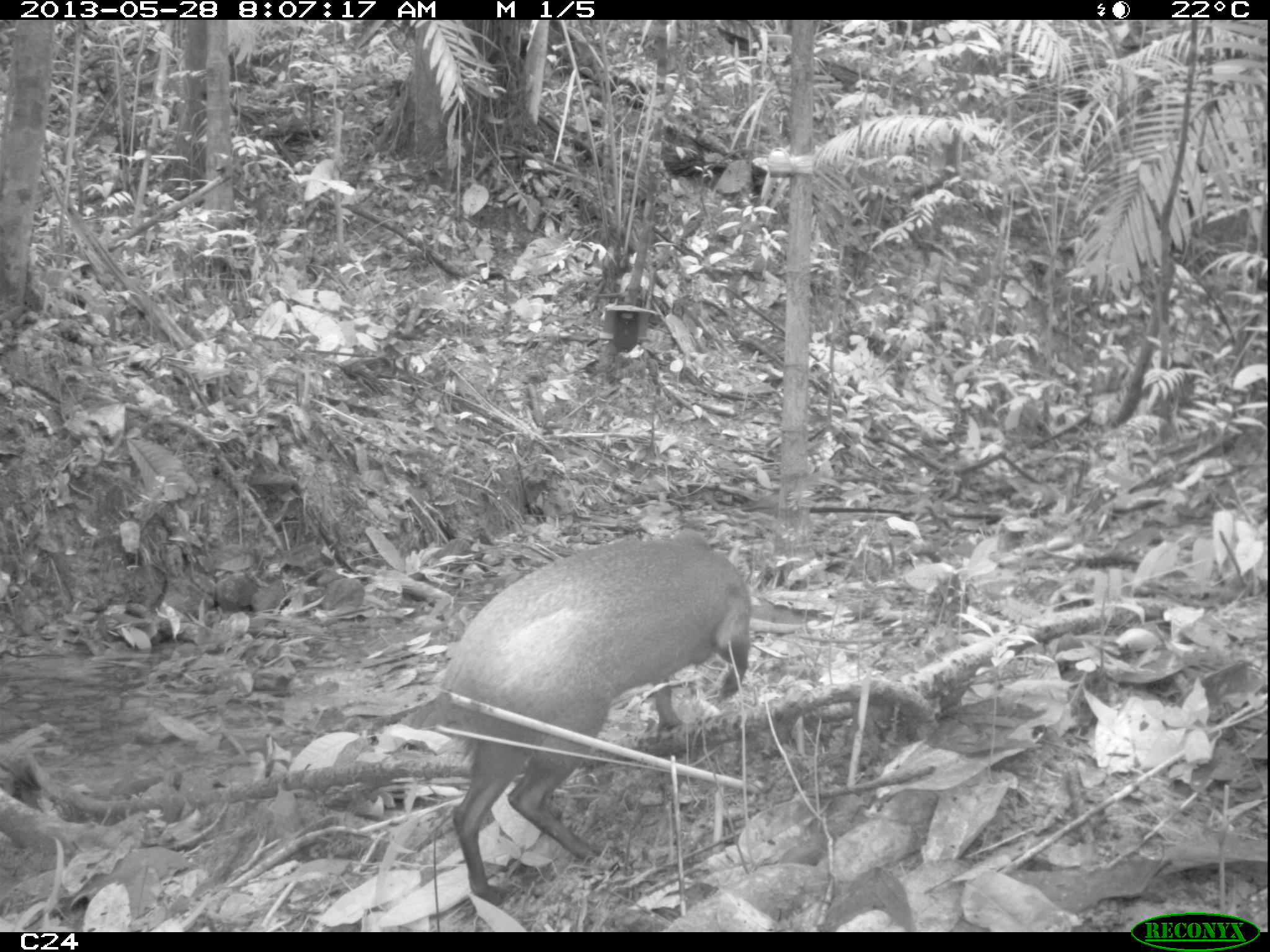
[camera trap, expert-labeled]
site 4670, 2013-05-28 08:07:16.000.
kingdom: Animalia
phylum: Chordata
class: Mammalia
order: Rodentia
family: Dasyproctidae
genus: Dasyprocta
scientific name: Dasyprocta leporina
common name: red-rumped agouti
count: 1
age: adult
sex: female